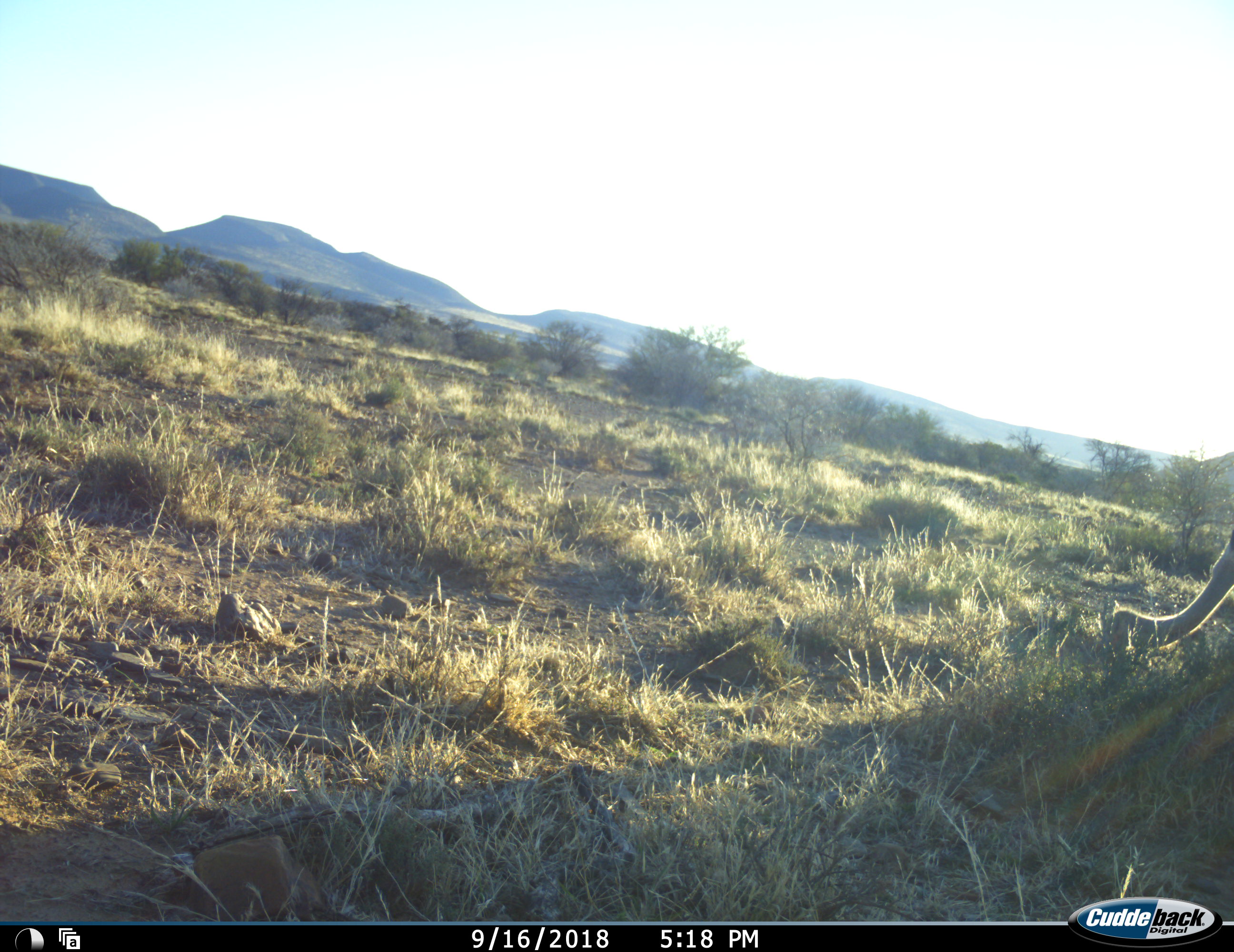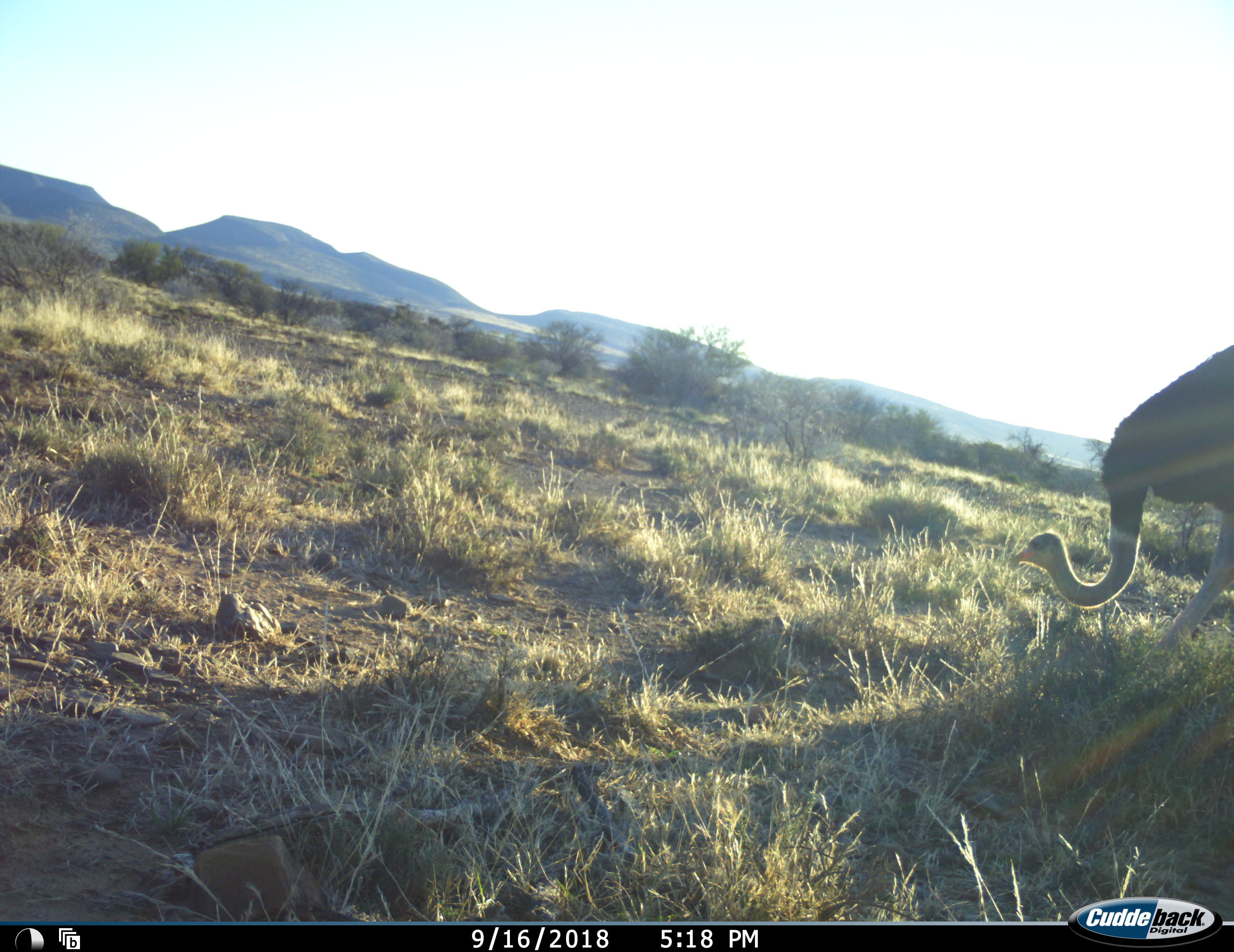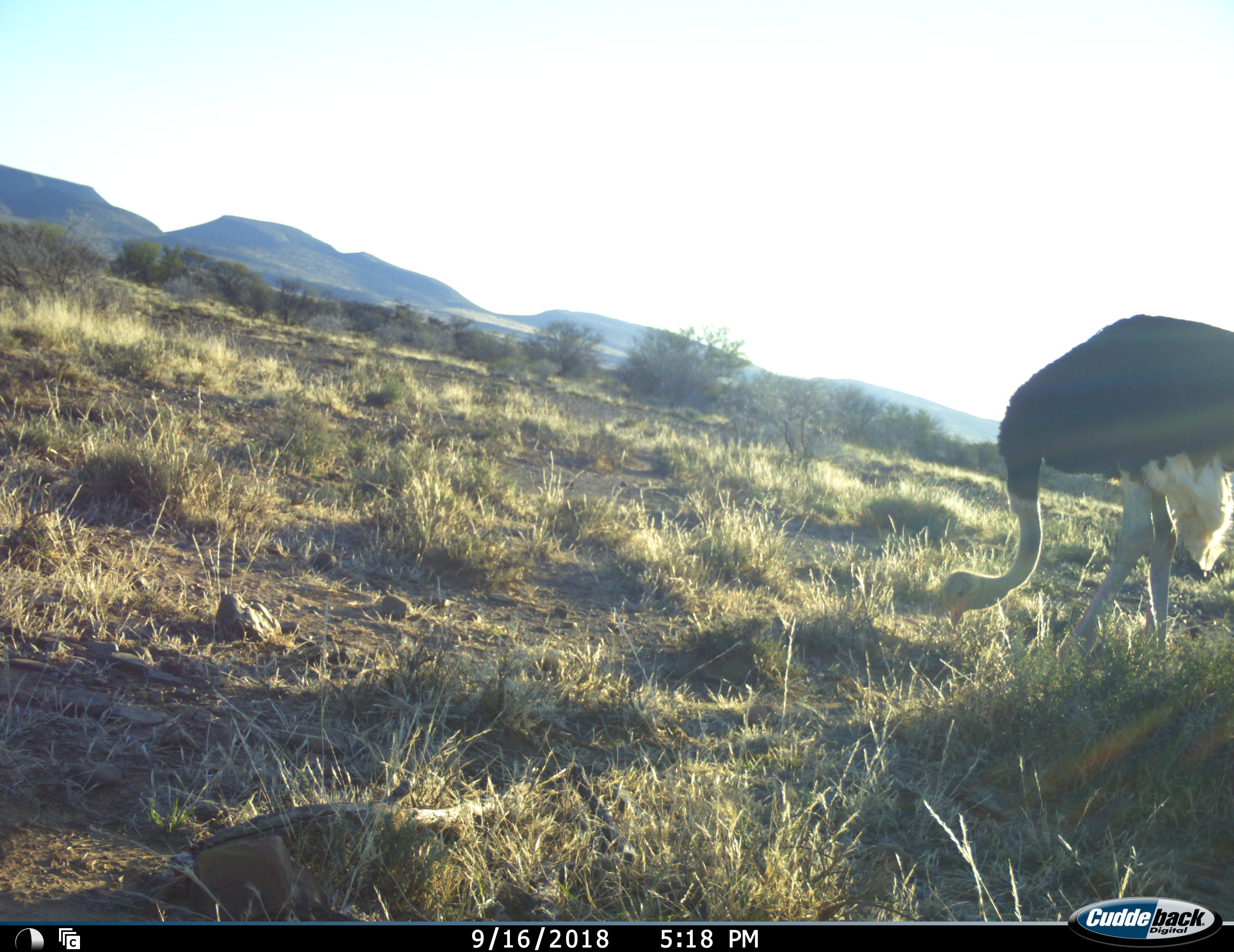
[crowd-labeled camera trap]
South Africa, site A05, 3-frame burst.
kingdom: Animalia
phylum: Chordata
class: Aves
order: Struthioniformes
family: Struthionidae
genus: Struthio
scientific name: Struthio camelus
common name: ostrich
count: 1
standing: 10%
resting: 0%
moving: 70%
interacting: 0%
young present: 0%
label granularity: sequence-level